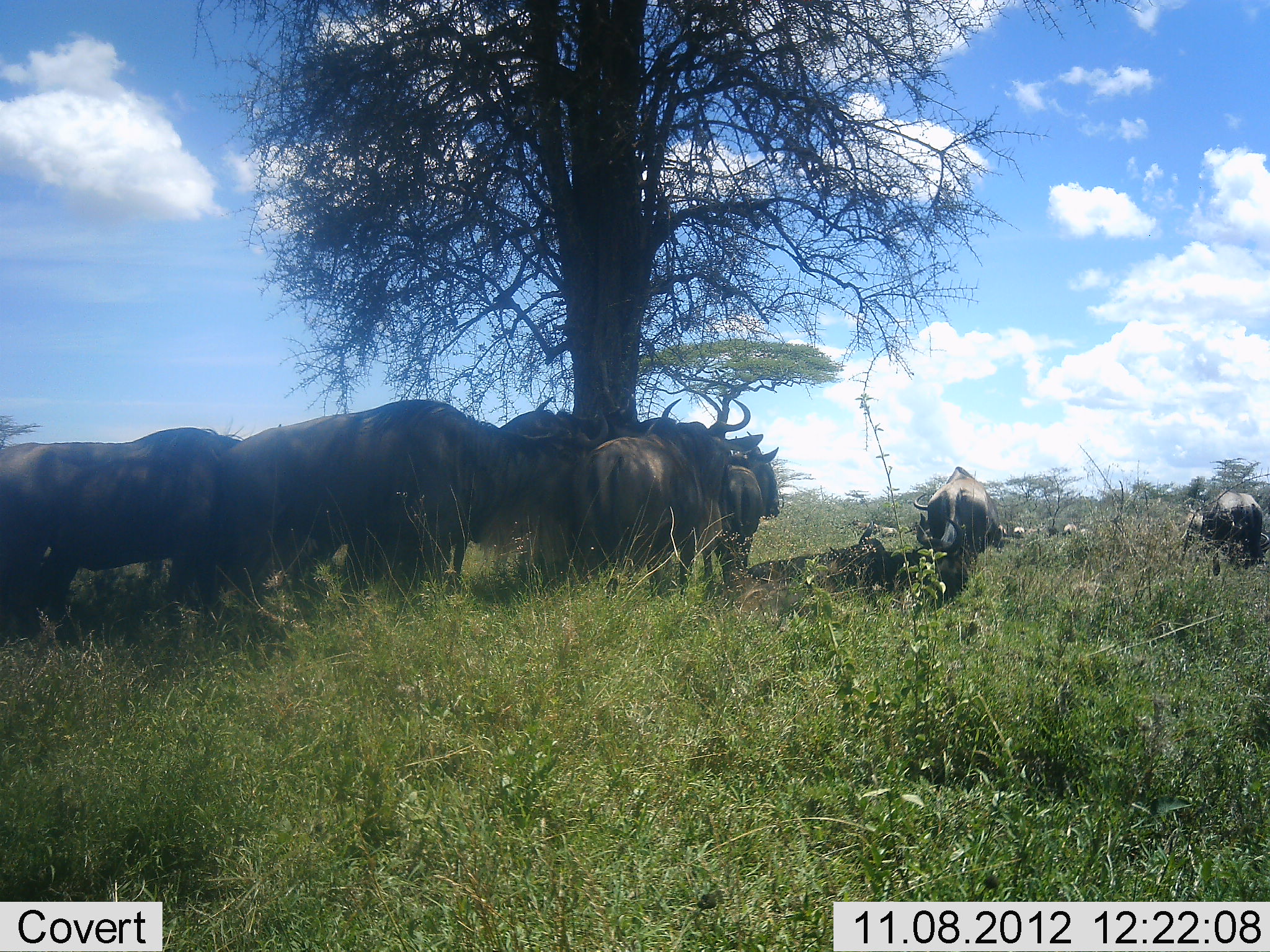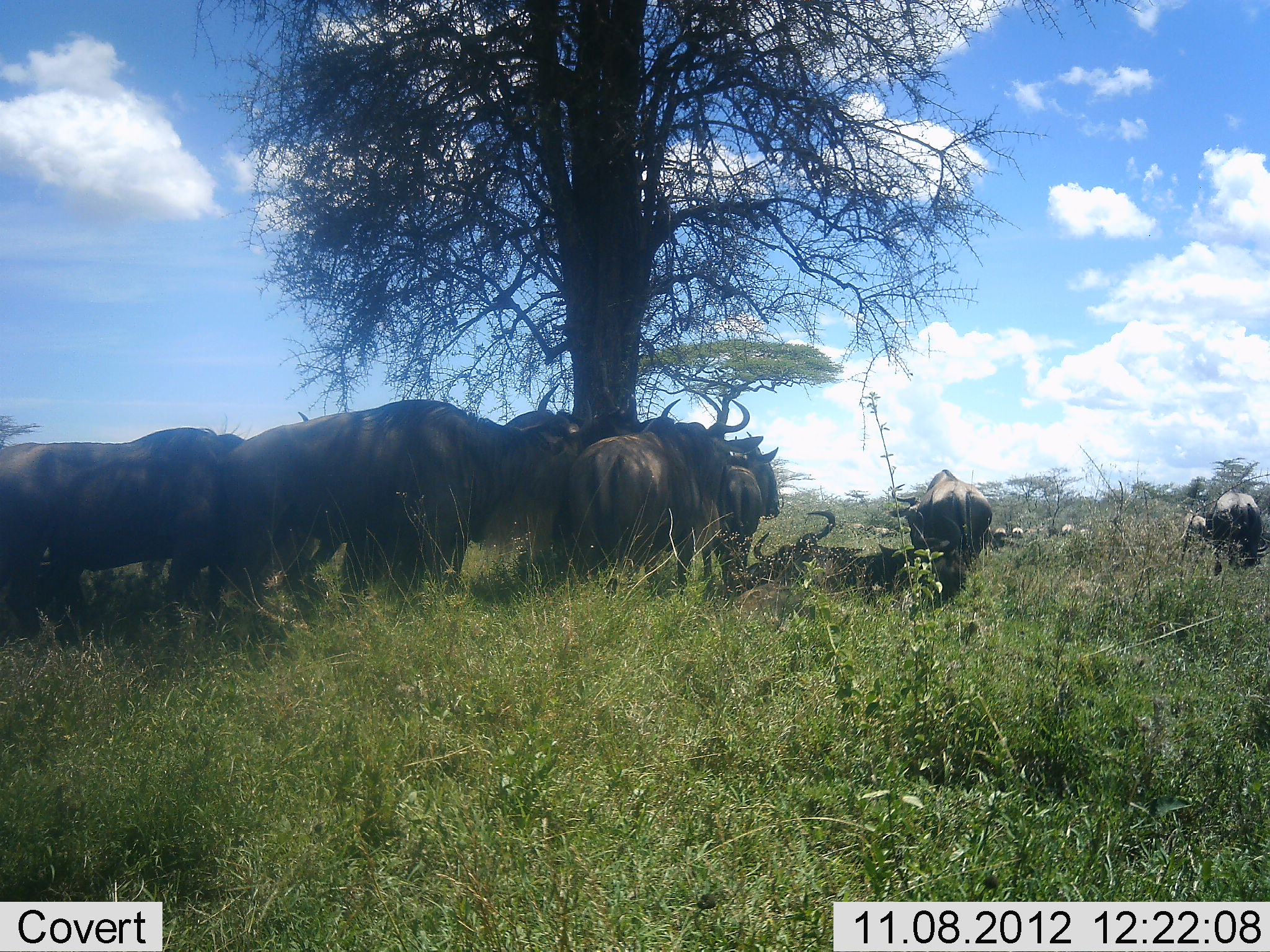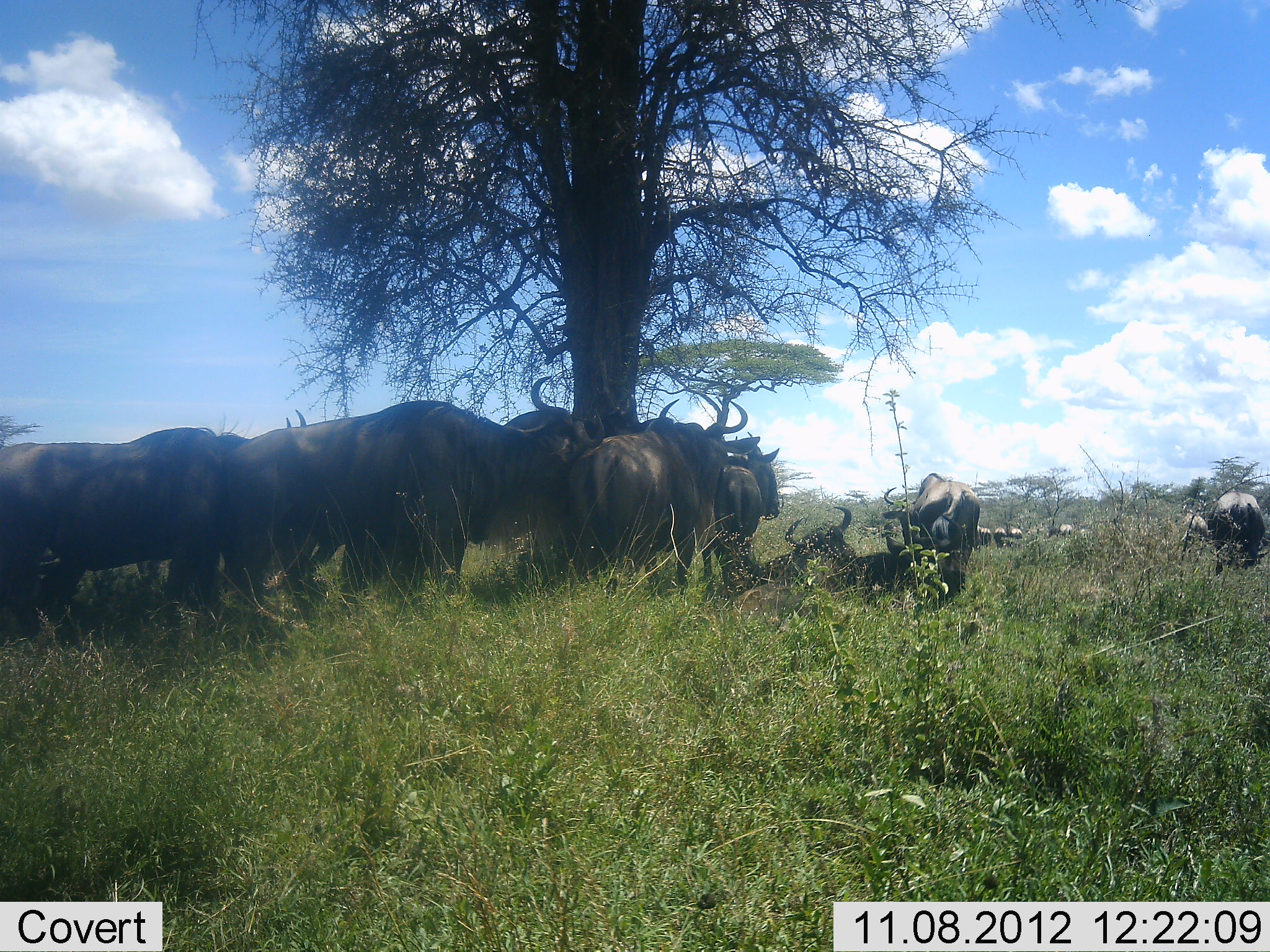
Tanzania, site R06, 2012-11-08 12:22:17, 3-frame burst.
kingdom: Animalia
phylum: Chordata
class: Mammalia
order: Artiodactyla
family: Bovidae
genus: Connochaetes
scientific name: Connochaetes taurinus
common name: blue wildebeest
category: wildebeest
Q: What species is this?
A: Wildebeest (blue wildebeest) (Connochaetes taurinus).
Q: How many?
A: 11-50.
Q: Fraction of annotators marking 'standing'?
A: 80%.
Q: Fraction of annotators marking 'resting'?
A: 80%.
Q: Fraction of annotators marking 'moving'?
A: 0%.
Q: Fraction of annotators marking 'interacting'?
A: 20%.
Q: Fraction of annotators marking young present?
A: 0%.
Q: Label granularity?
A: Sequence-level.